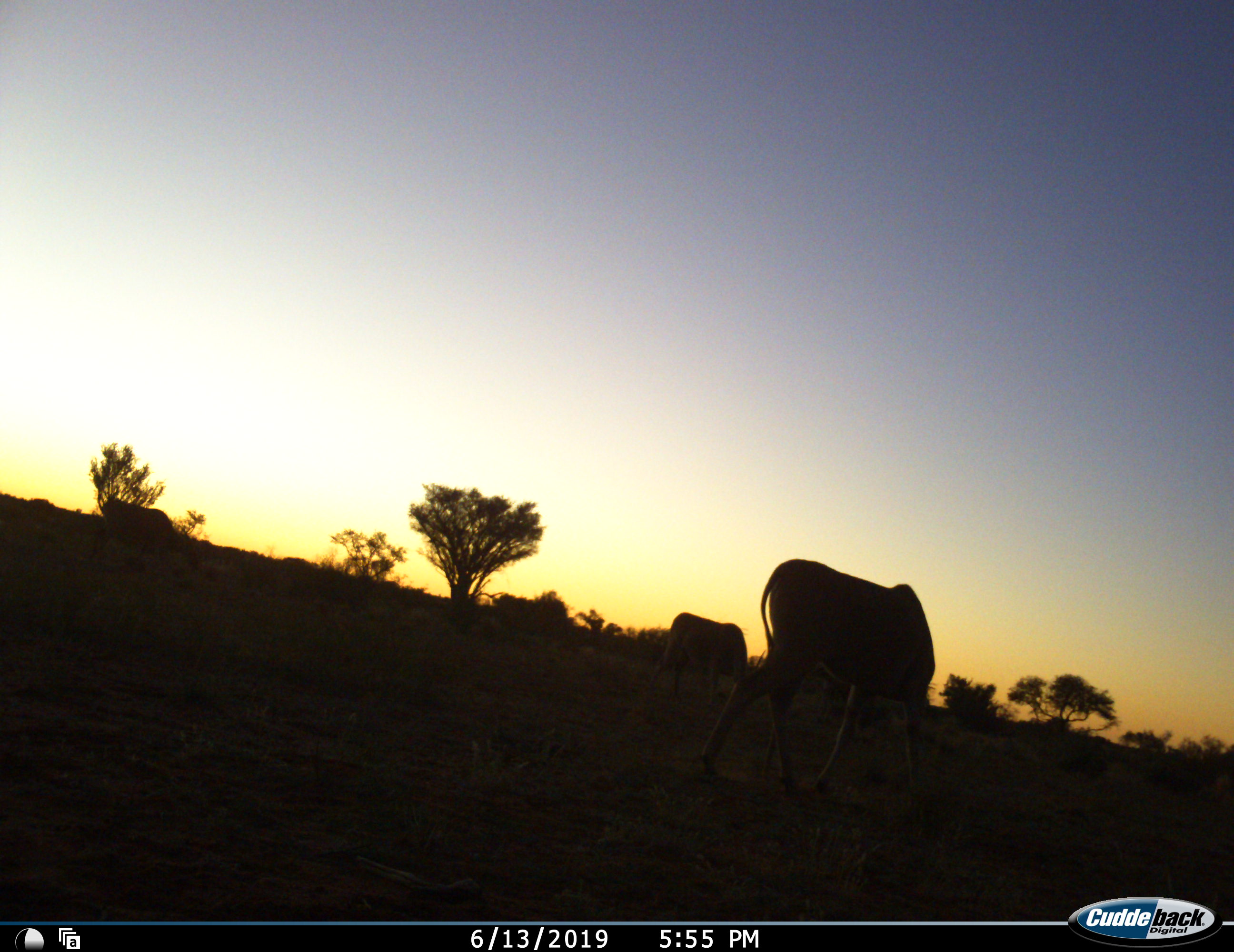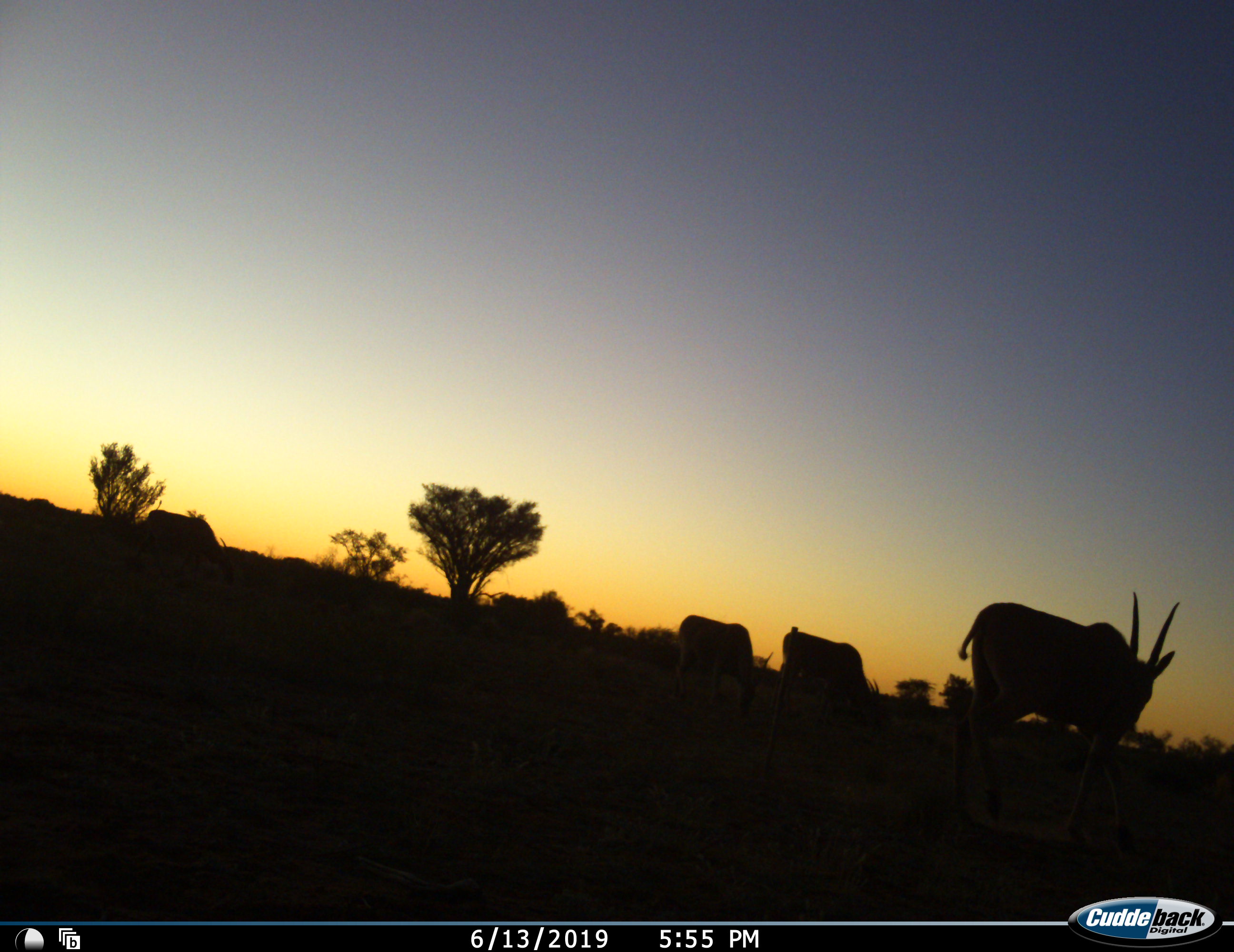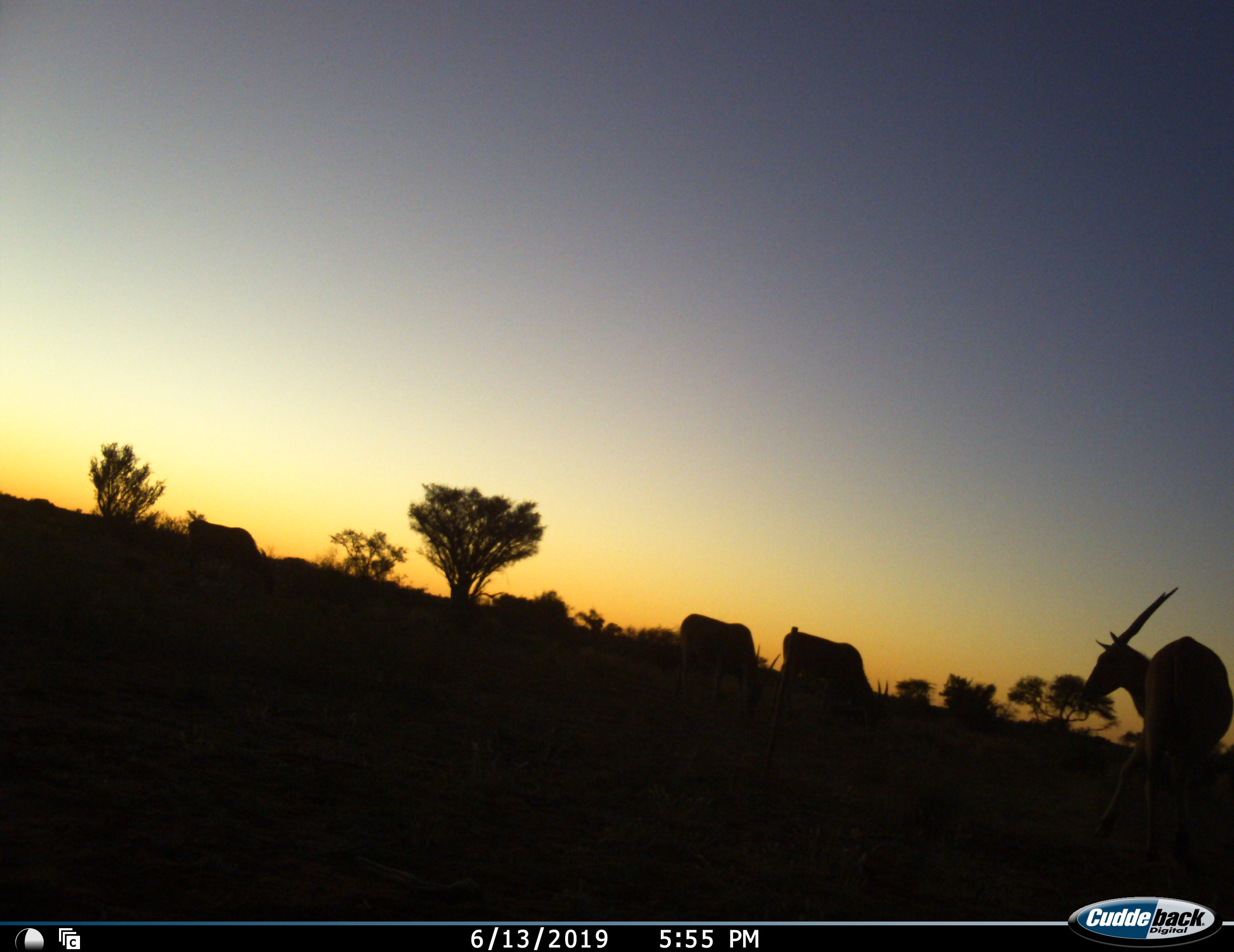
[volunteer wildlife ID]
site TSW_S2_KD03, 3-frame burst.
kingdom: Animalia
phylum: Chordata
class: Mammalia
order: Artiodactyla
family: Bovidae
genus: Tragelaphus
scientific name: Tragelaphus oryx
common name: eland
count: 4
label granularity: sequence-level